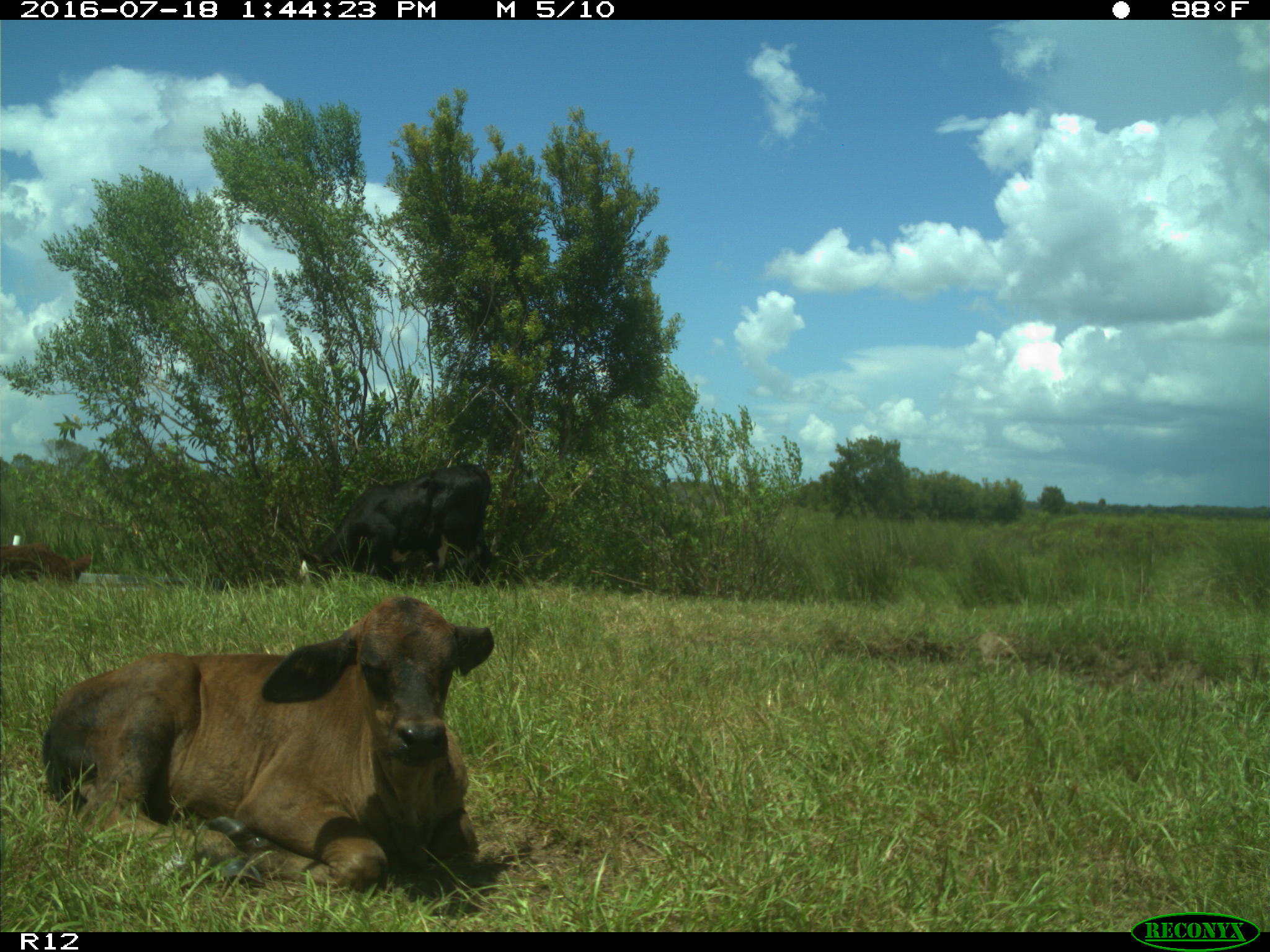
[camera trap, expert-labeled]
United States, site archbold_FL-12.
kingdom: Animalia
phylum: Chordata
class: Mammalia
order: Artiodactyla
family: Bovidae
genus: Bos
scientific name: Bos taurus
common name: domestic cow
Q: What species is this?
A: Bos taurus (domestic cow).